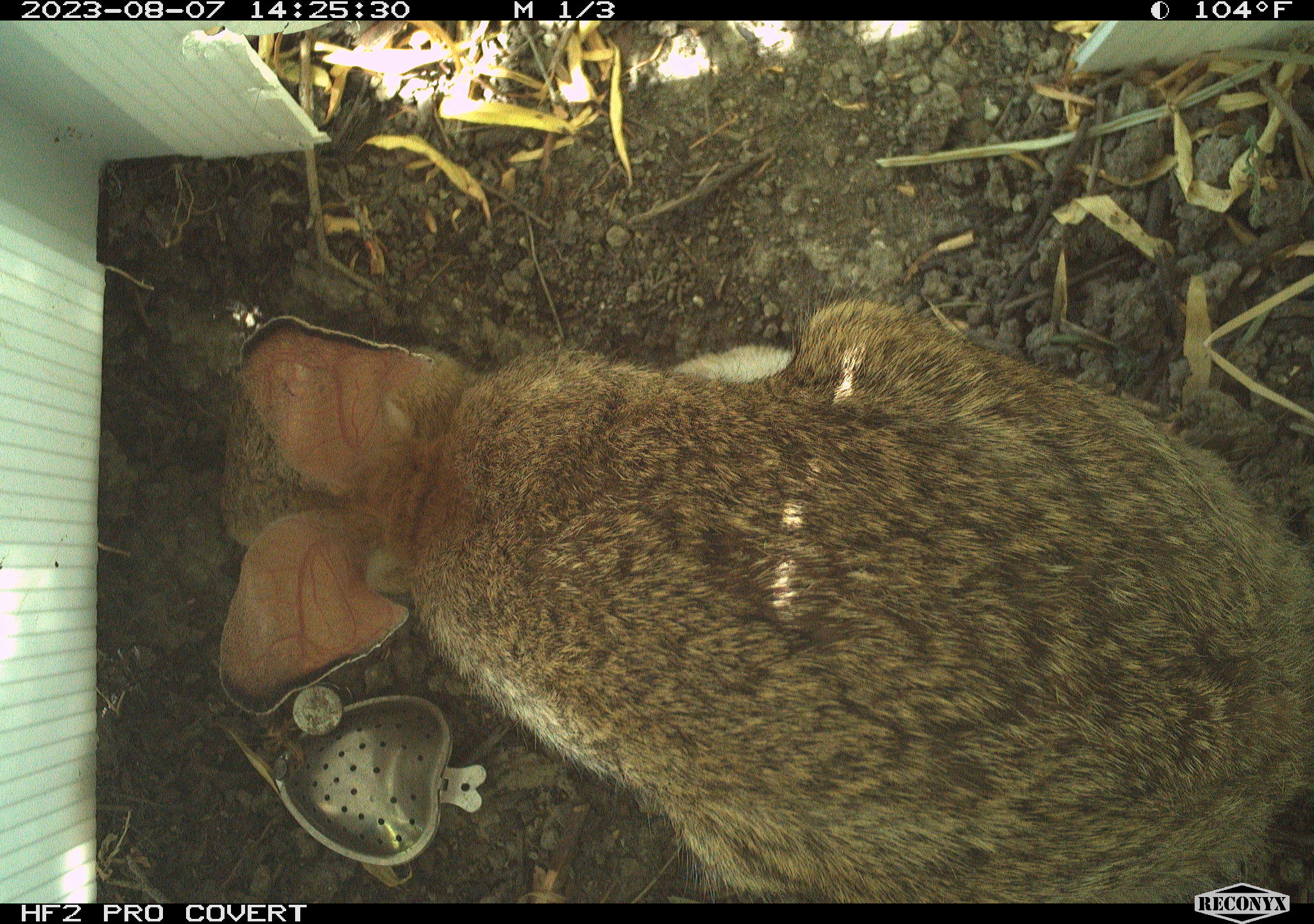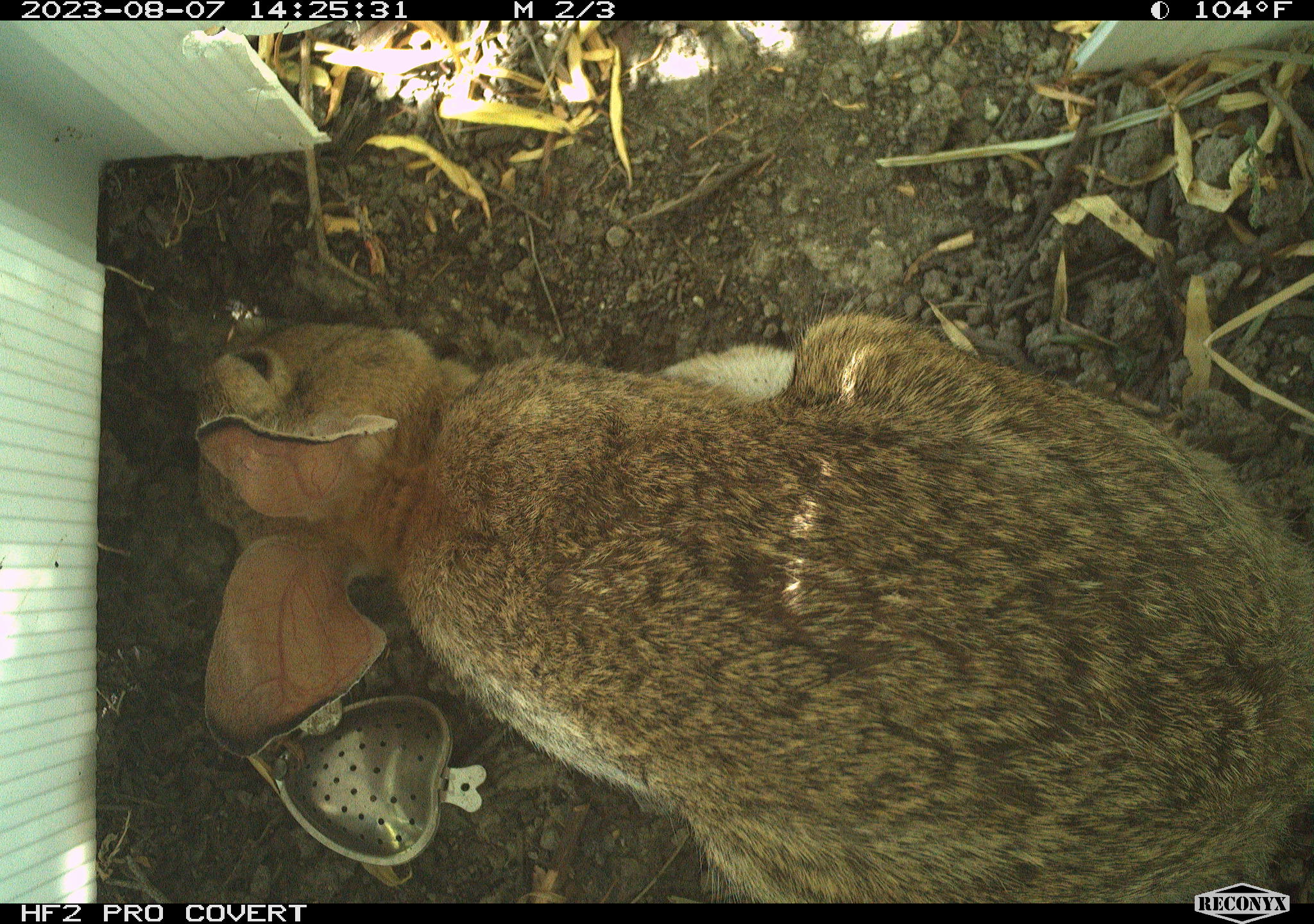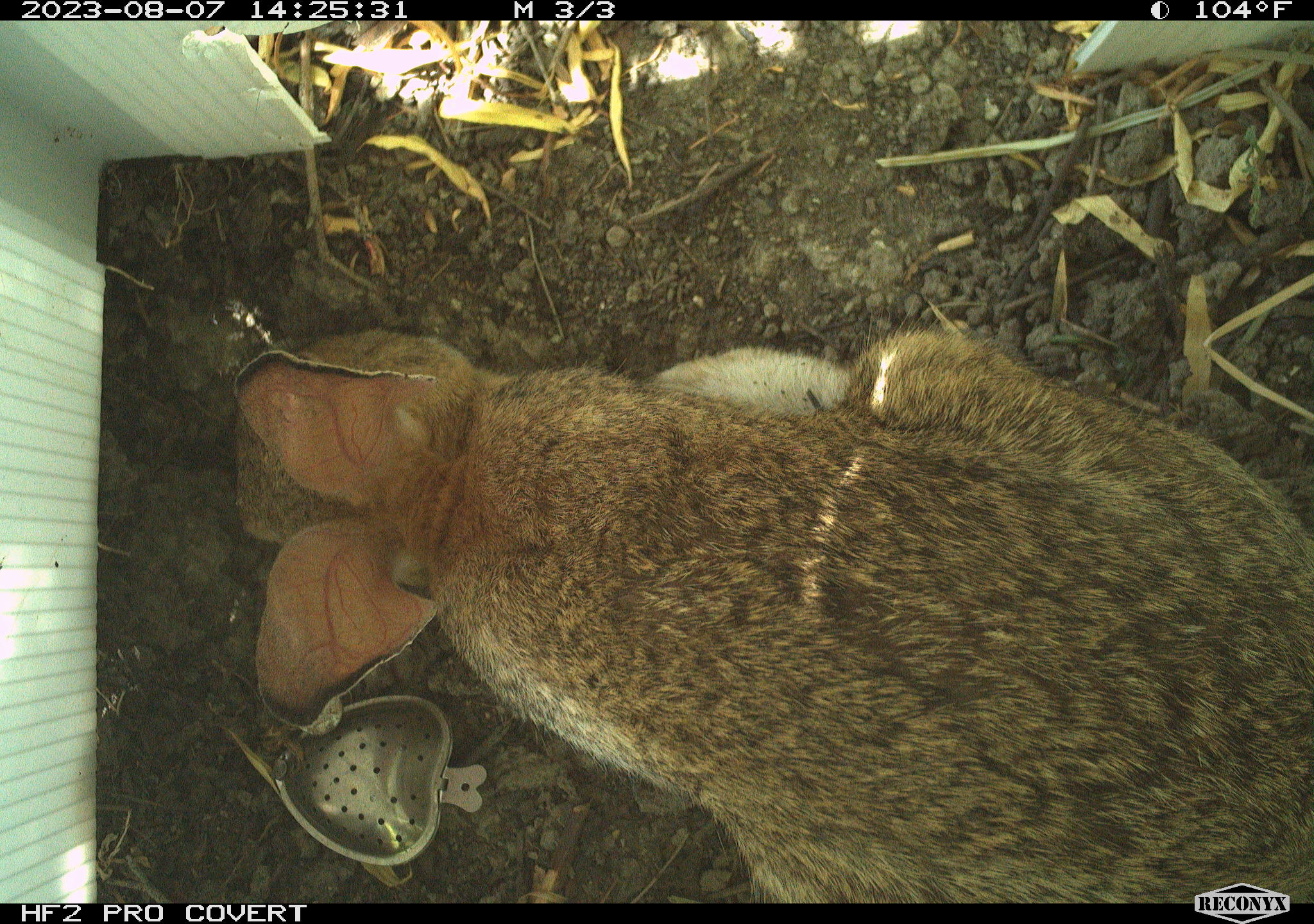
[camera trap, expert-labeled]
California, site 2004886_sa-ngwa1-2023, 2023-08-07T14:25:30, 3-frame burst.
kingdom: Animalia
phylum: Chordata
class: Mammalia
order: Lagomorpha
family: Leporidae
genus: Sylvilagus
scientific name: Sylvilagus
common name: cottontail rabbits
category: sylvilagus species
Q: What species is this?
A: Sylvilagus species (cottontail rabbits) (Sylvilagus).